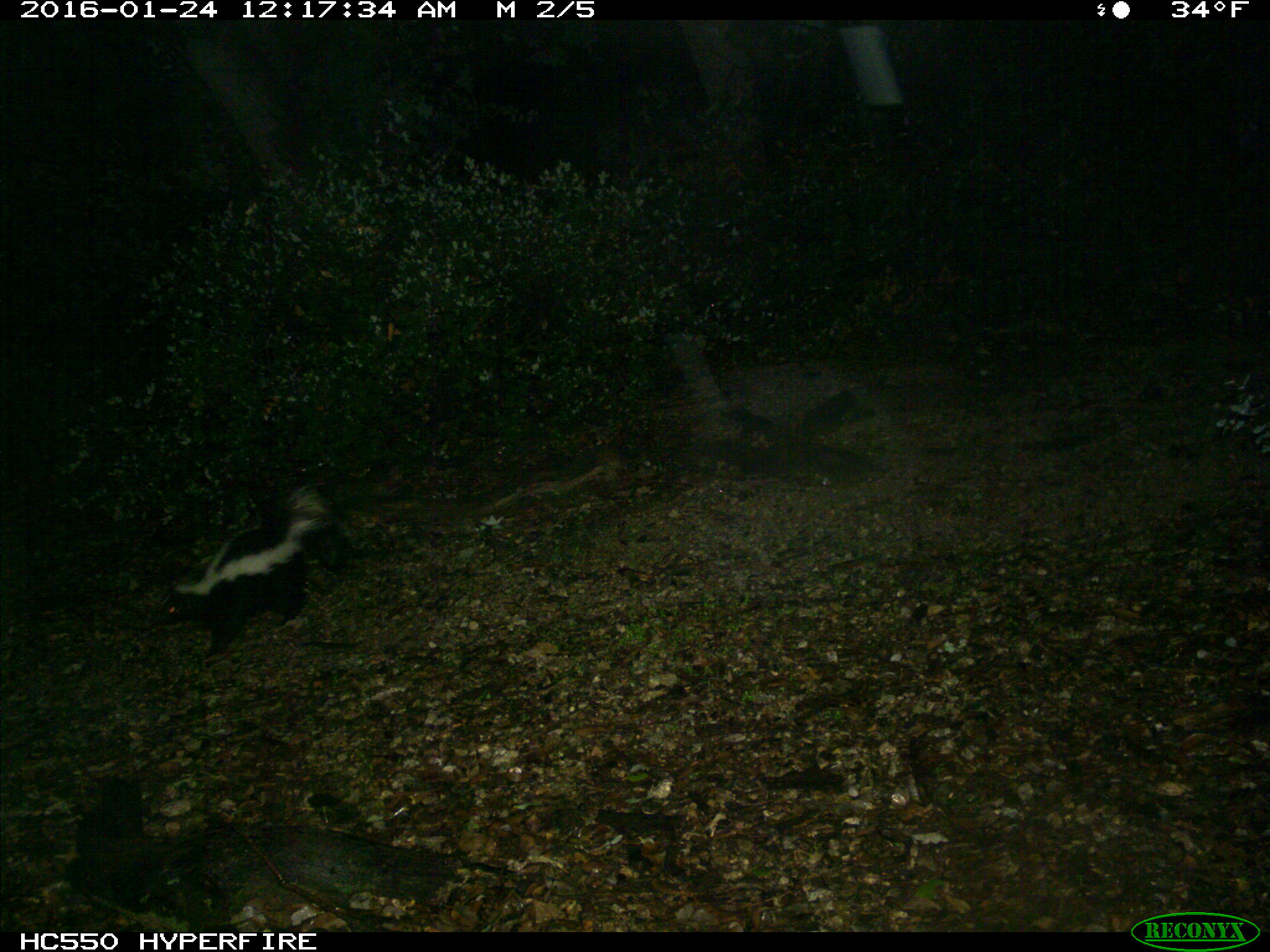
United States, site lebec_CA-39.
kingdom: Animalia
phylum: Chordata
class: Mammalia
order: Carnivora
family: Mephitidae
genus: Mephitis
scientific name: Mephitis mephitis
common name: striped skunk